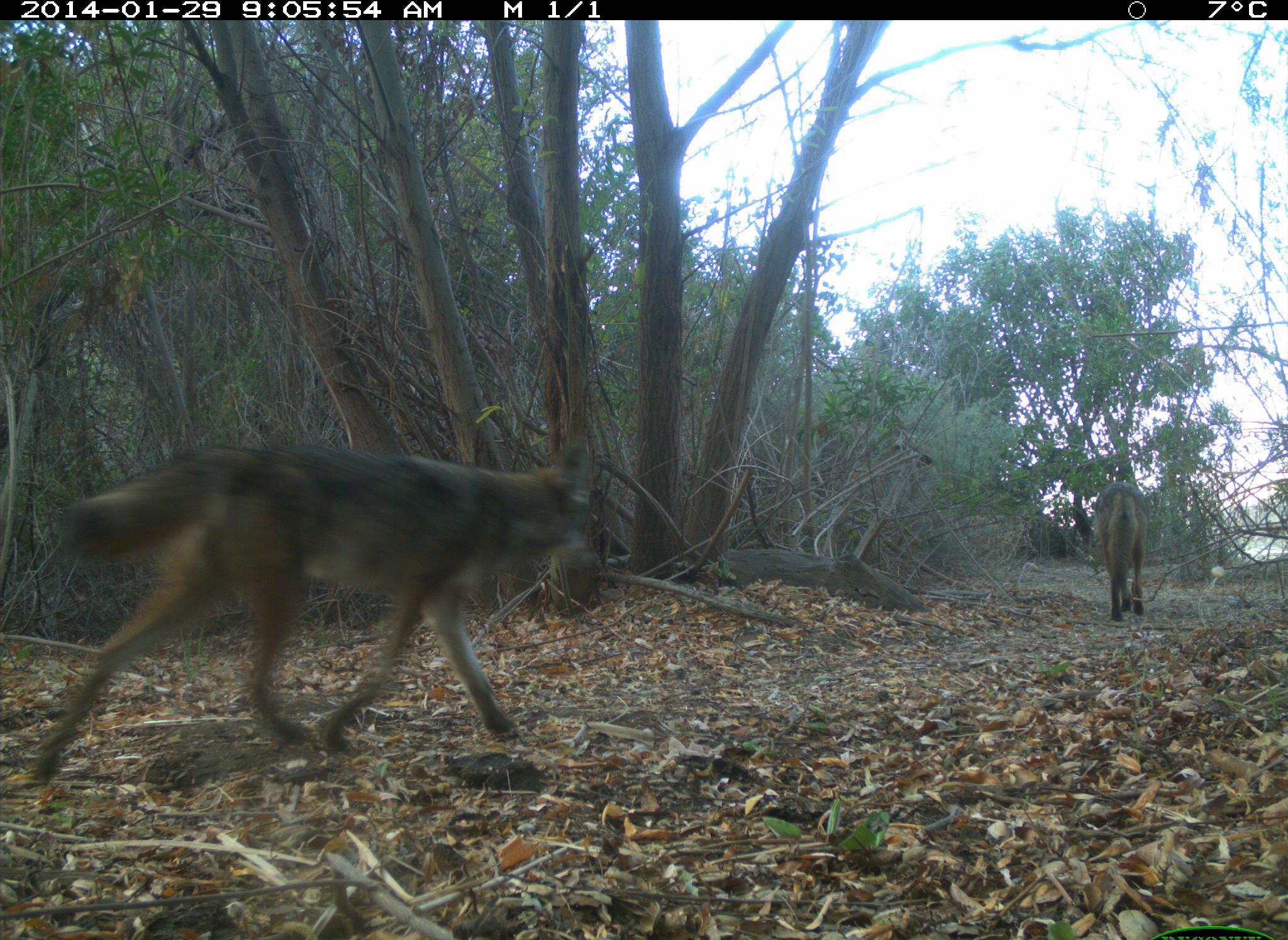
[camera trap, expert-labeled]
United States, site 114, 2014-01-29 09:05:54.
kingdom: Animalia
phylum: Chordata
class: Mammalia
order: Carnivora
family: Canidae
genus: Canis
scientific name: Canis latrans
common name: coyote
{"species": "coyote (Canis latrans)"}